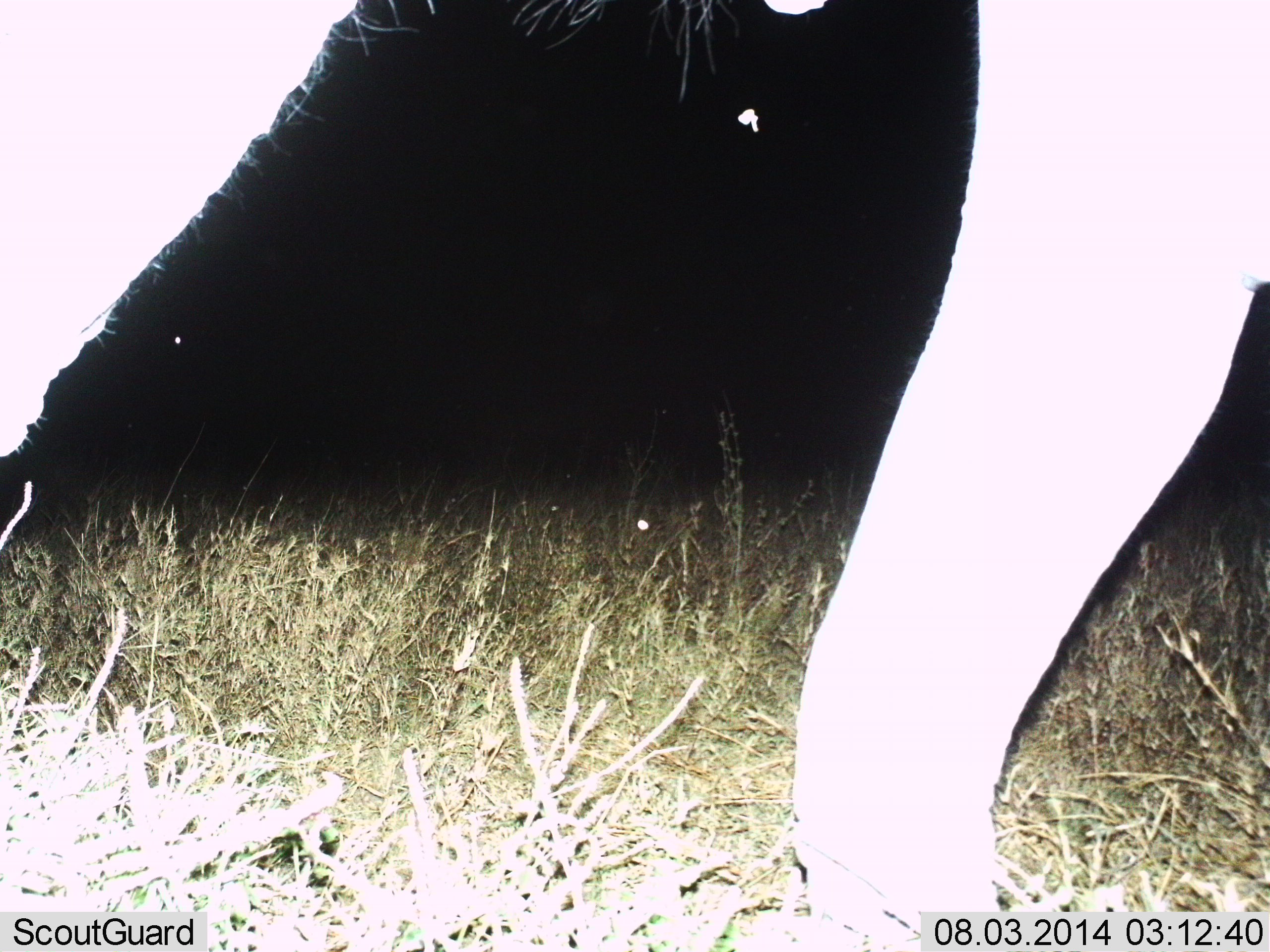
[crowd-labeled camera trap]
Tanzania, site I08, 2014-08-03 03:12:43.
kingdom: Animalia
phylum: Chordata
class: Mammalia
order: Proboscidea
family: Elephantidae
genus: Loxodonta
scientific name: Loxodonta africana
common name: african bush elephant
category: elephant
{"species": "elephant (african bush elephant) (Loxodonta africana)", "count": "1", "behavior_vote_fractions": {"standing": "60%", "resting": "0%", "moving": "40%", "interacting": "10%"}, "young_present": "0%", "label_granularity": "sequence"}